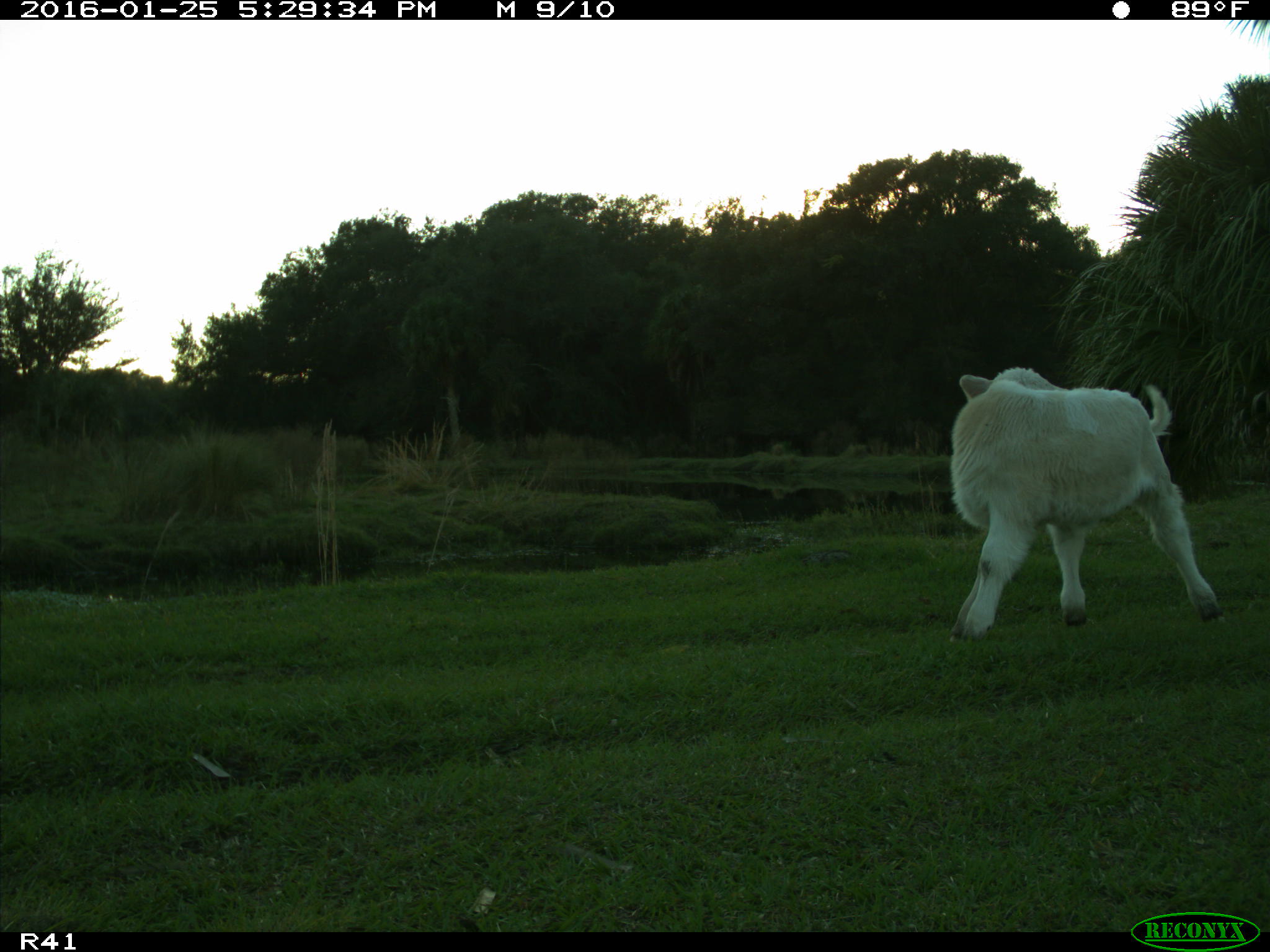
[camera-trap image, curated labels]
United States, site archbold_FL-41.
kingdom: Animalia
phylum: Chordata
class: Mammalia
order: Artiodactyla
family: Bovidae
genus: Bos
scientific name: Bos taurus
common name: domestic cow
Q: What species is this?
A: Bos taurus (domestic cow).